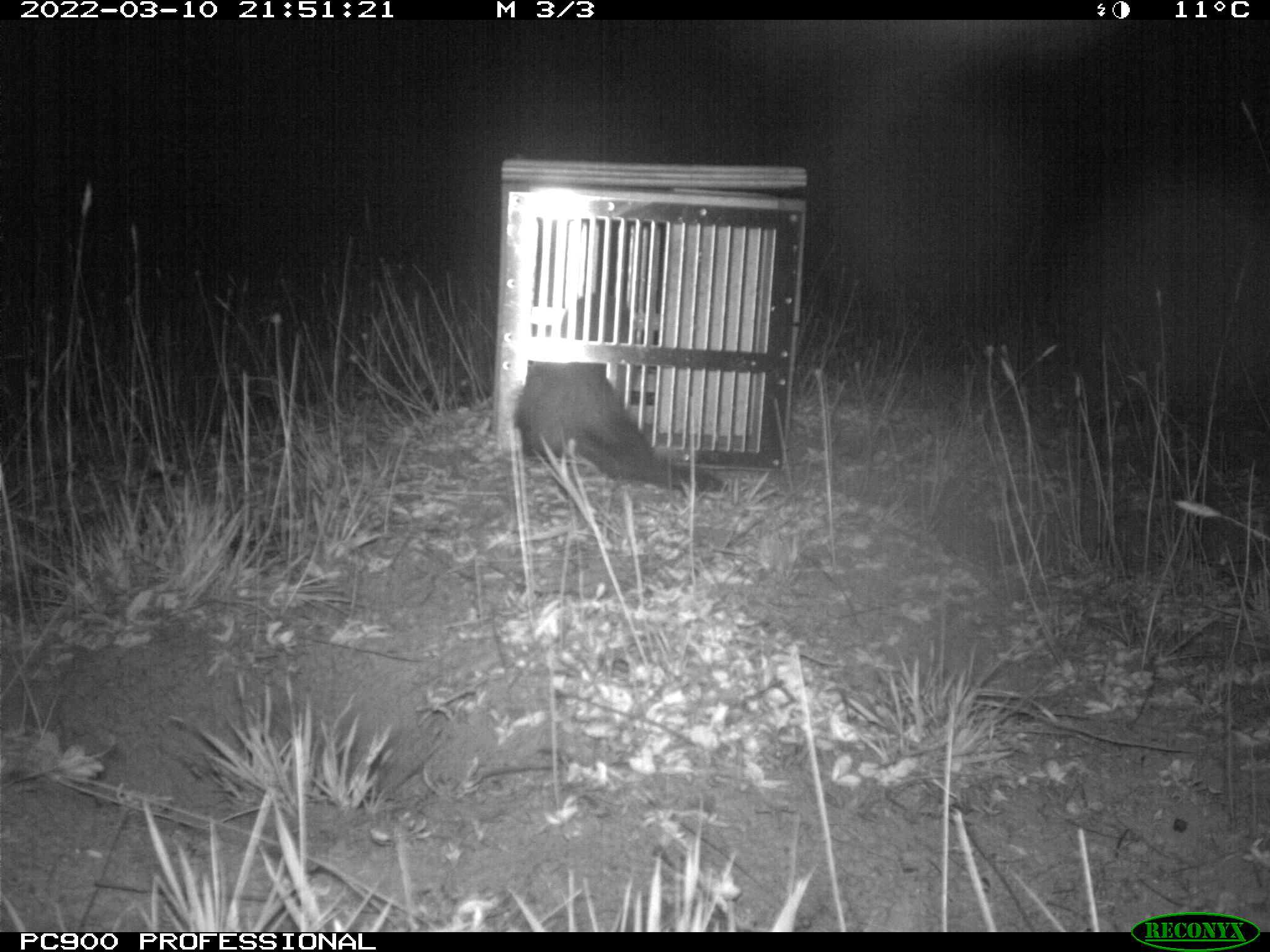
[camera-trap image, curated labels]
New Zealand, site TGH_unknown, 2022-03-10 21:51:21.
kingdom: Animalia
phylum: Chordata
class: Mammalia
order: Carnivora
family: Mustelidae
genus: Mustela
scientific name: Mustela furo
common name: ferret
Ferret (Mustela furo).